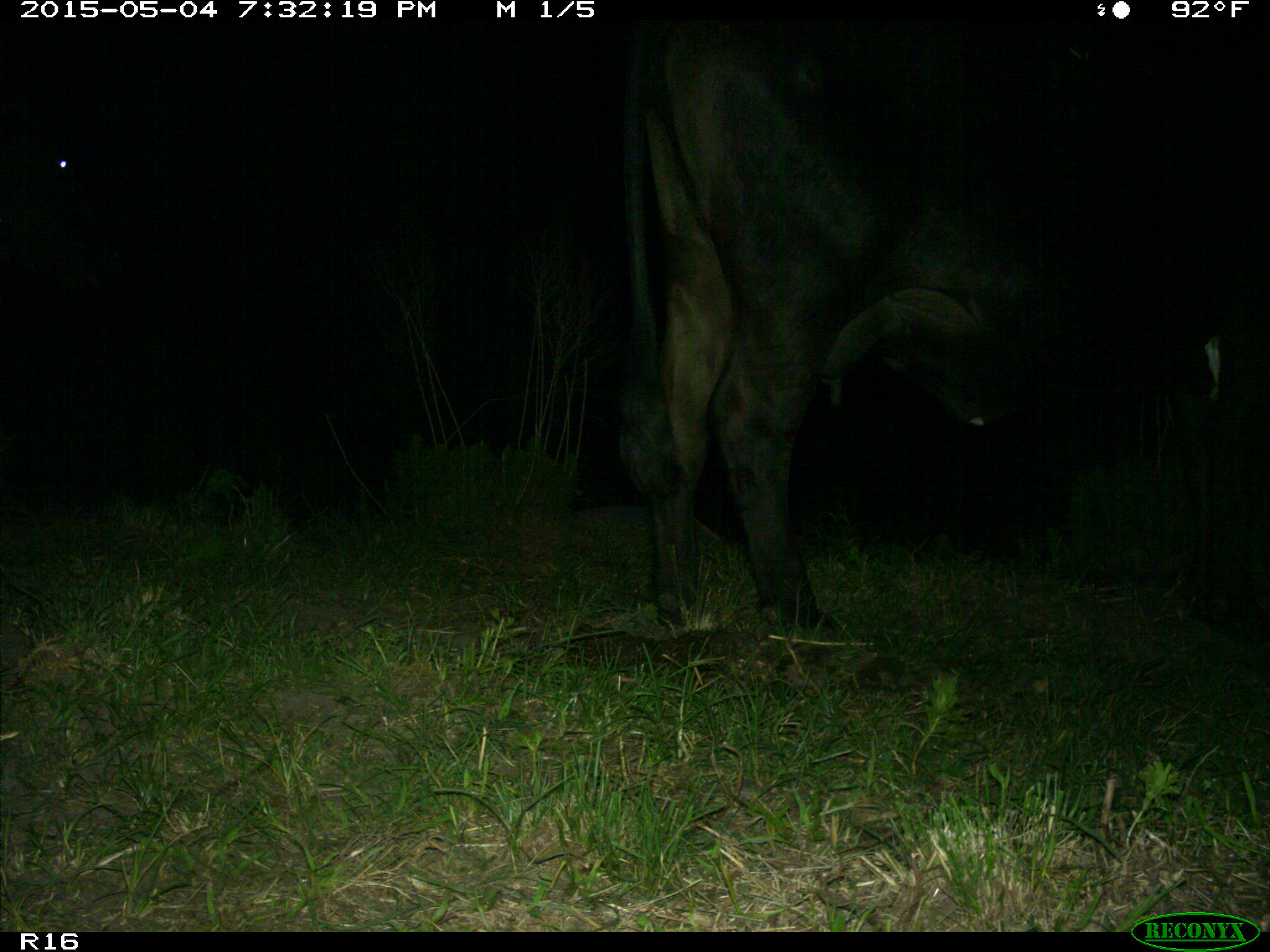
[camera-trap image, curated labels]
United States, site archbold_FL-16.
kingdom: Animalia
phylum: Chordata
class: Mammalia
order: Artiodactyla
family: Bovidae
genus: Bos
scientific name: Bos taurus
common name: domestic cow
Bos taurus (domestic cow).